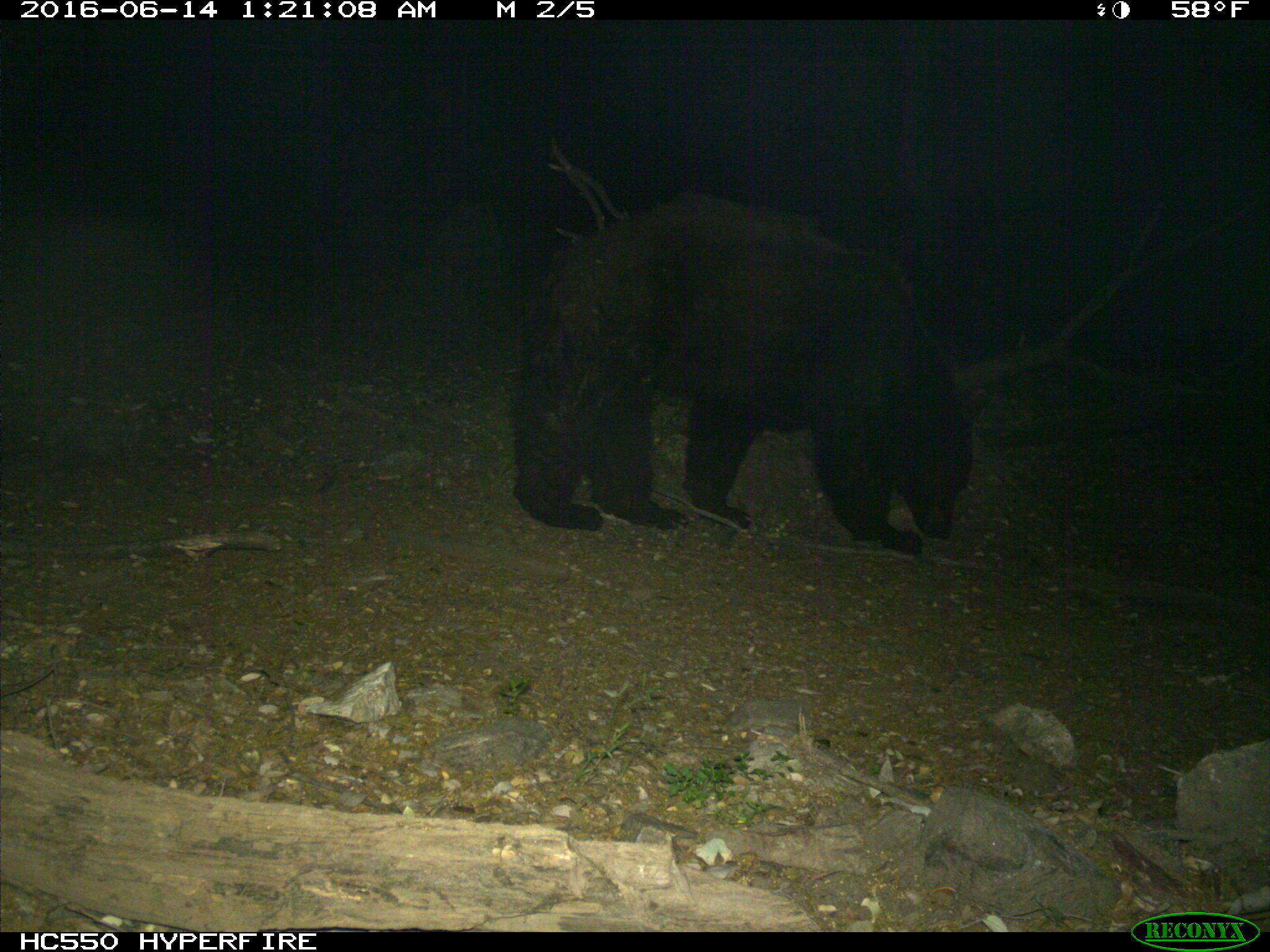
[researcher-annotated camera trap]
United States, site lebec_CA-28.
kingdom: Animalia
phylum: Chordata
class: Mammalia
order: Carnivora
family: Ursidae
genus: Ursus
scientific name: Ursus americanus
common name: american black bear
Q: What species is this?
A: Ursus americanus (american black bear).